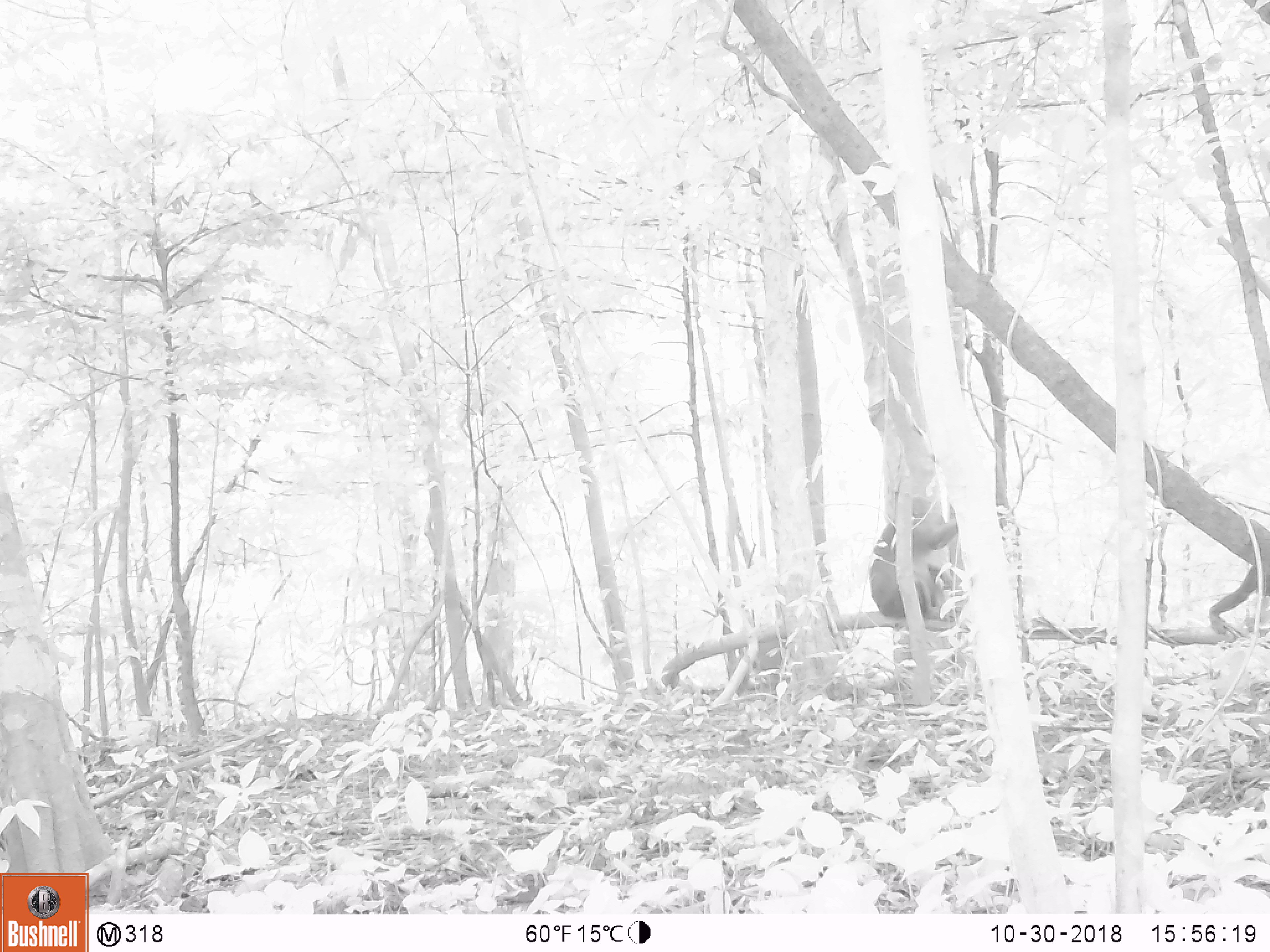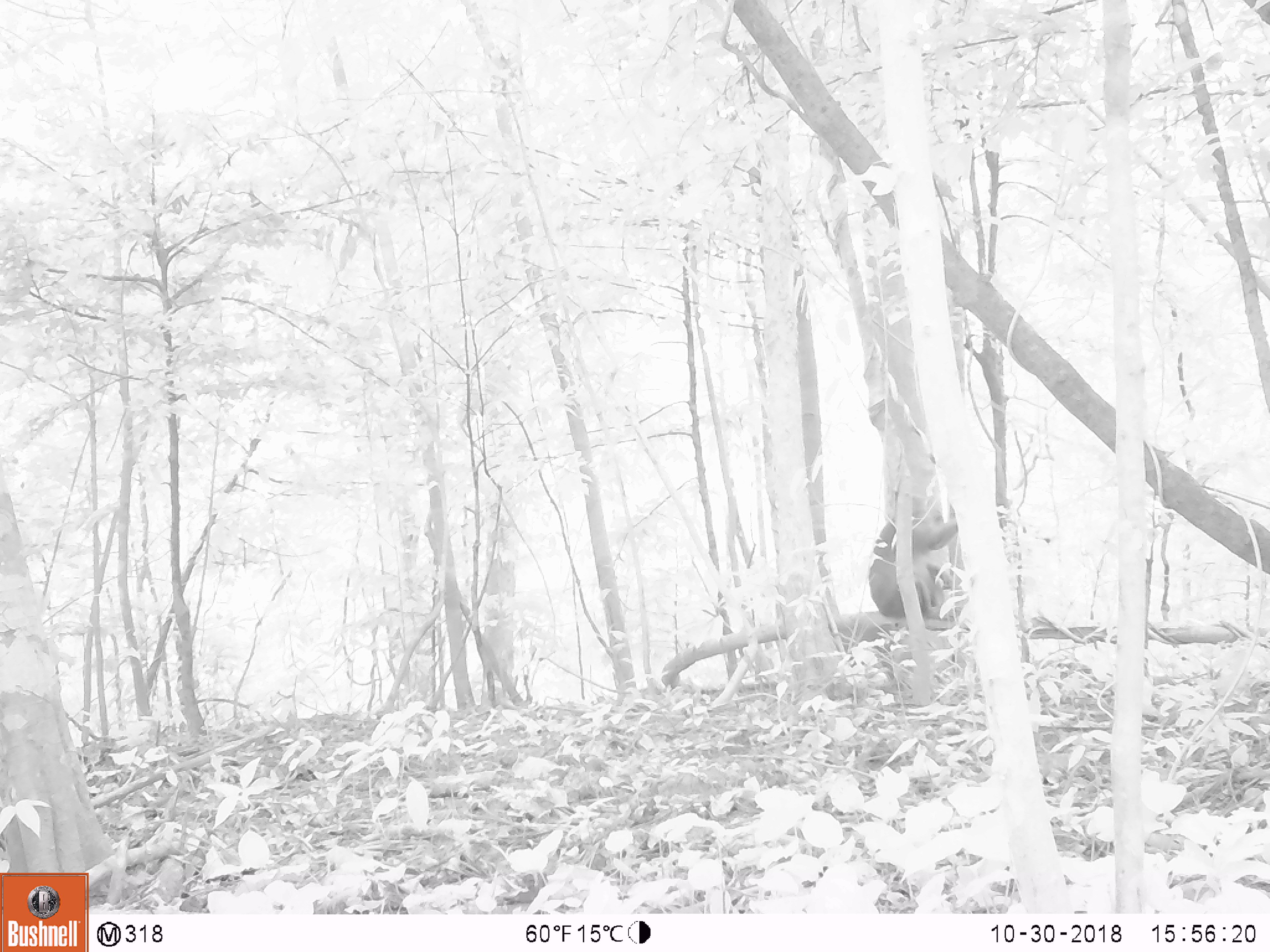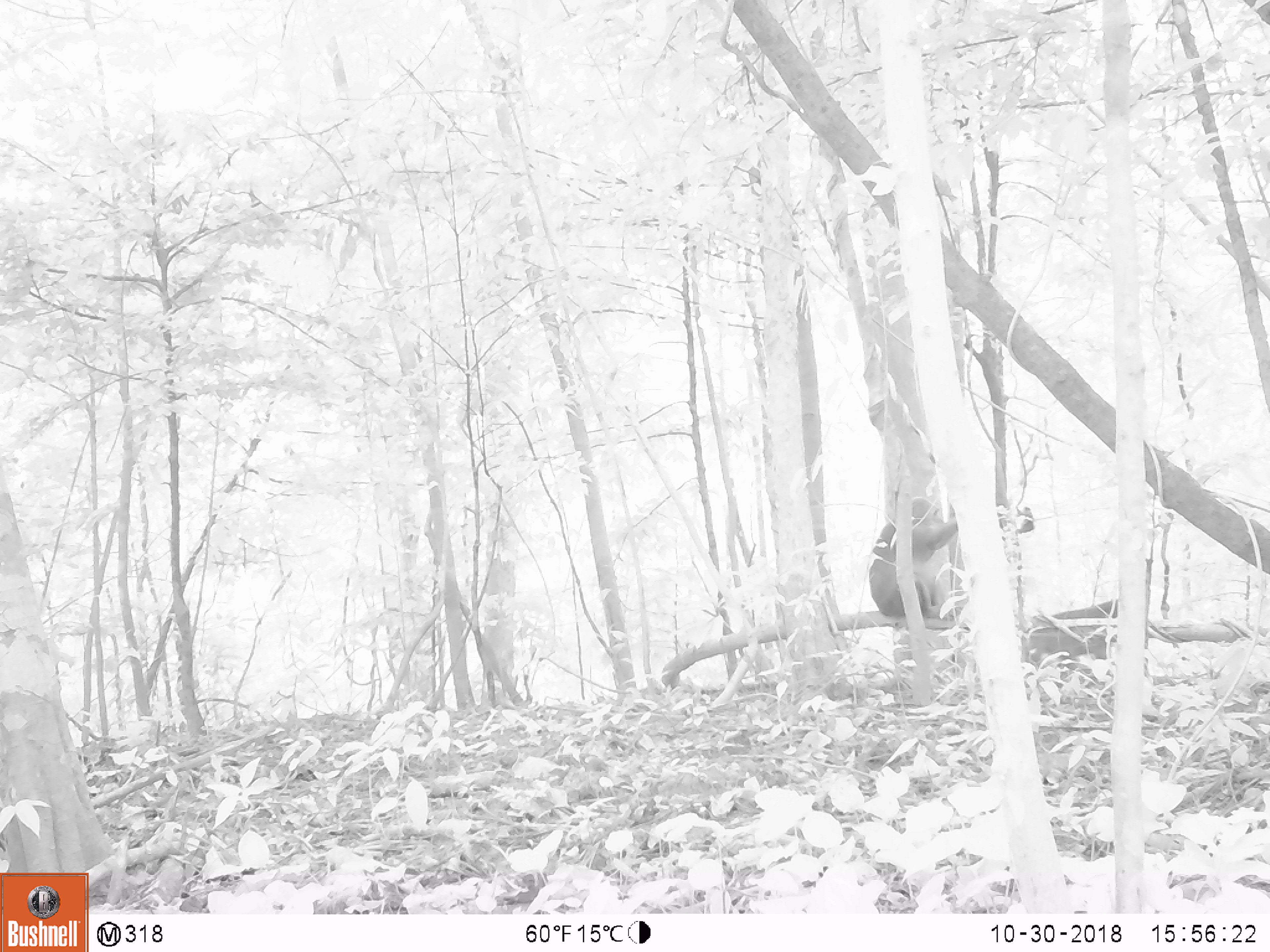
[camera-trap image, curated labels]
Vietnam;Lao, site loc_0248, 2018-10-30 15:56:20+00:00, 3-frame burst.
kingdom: Animalia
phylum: Chordata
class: Mammalia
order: Primates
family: Cercopithecidae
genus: Macaca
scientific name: Macaca arctoides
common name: stump-tailed macaque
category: stump tailed macaque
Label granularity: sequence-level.